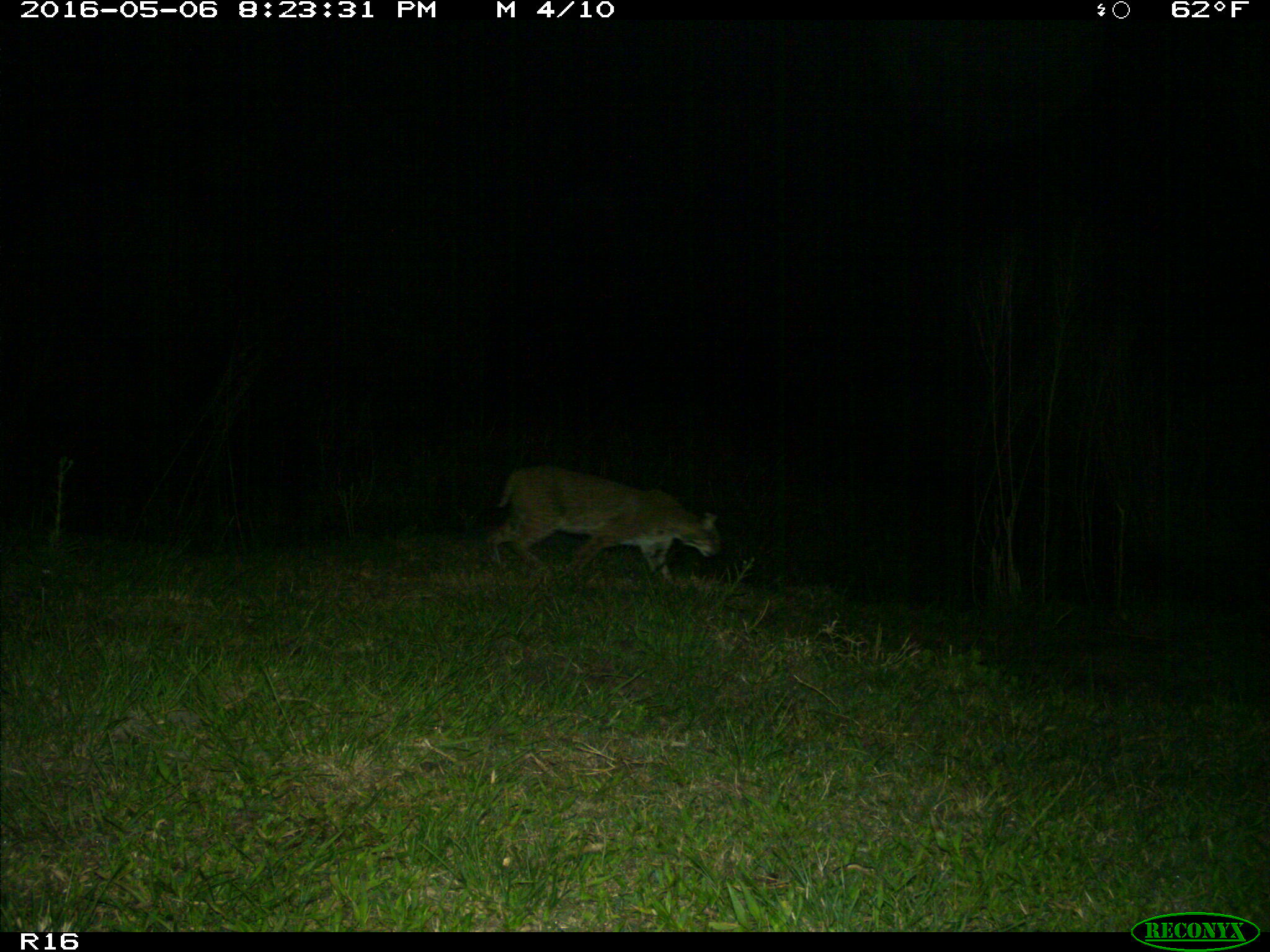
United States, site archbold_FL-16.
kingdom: Animalia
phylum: Chordata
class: Mammalia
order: Carnivora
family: Felidae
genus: Lynx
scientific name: Lynx rufus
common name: bobcat